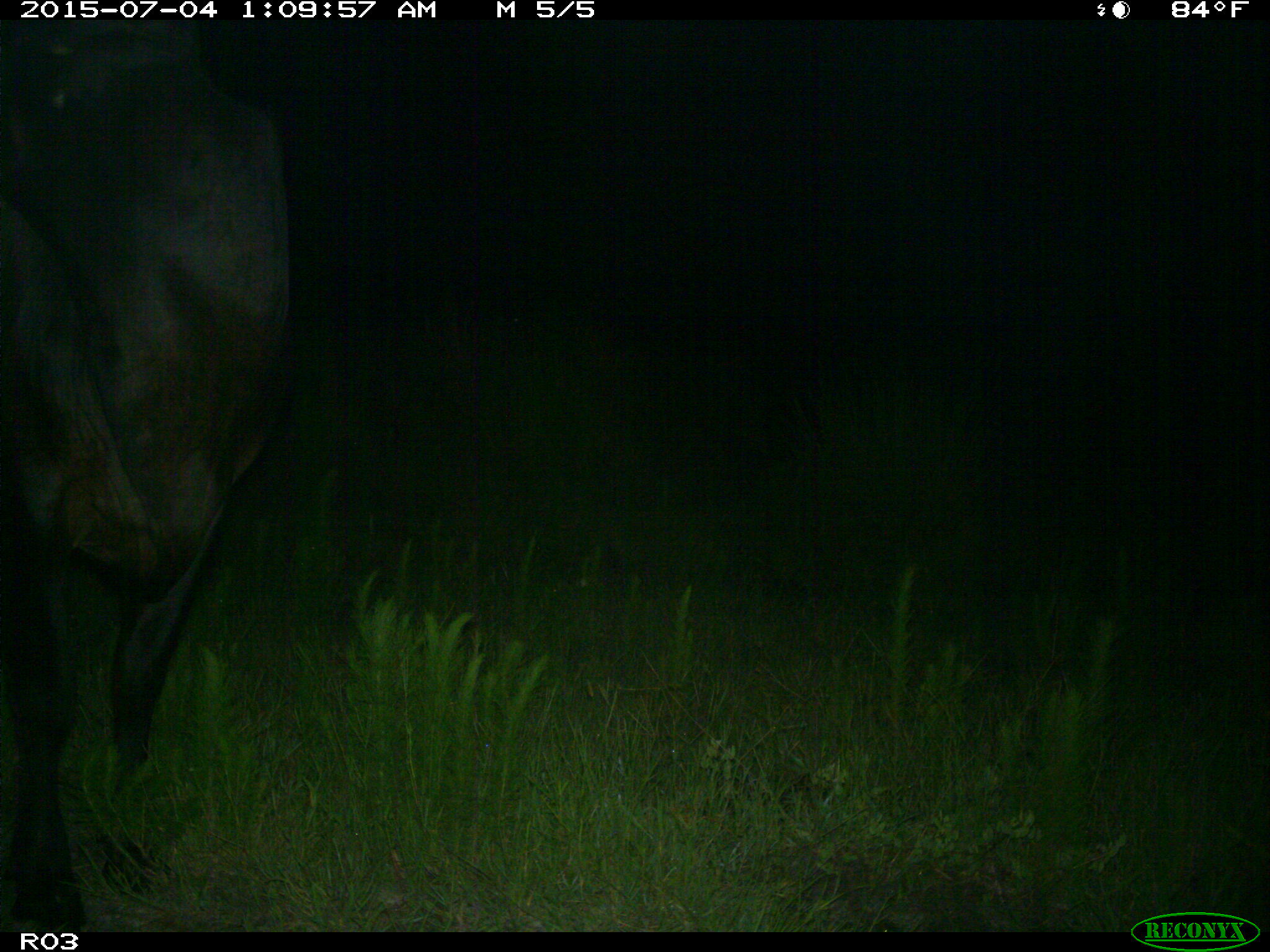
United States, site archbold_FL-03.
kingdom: Animalia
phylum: Chordata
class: Mammalia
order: Artiodactyla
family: Bovidae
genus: Bos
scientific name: Bos taurus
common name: domestic cow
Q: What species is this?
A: Bos taurus (domestic cow).